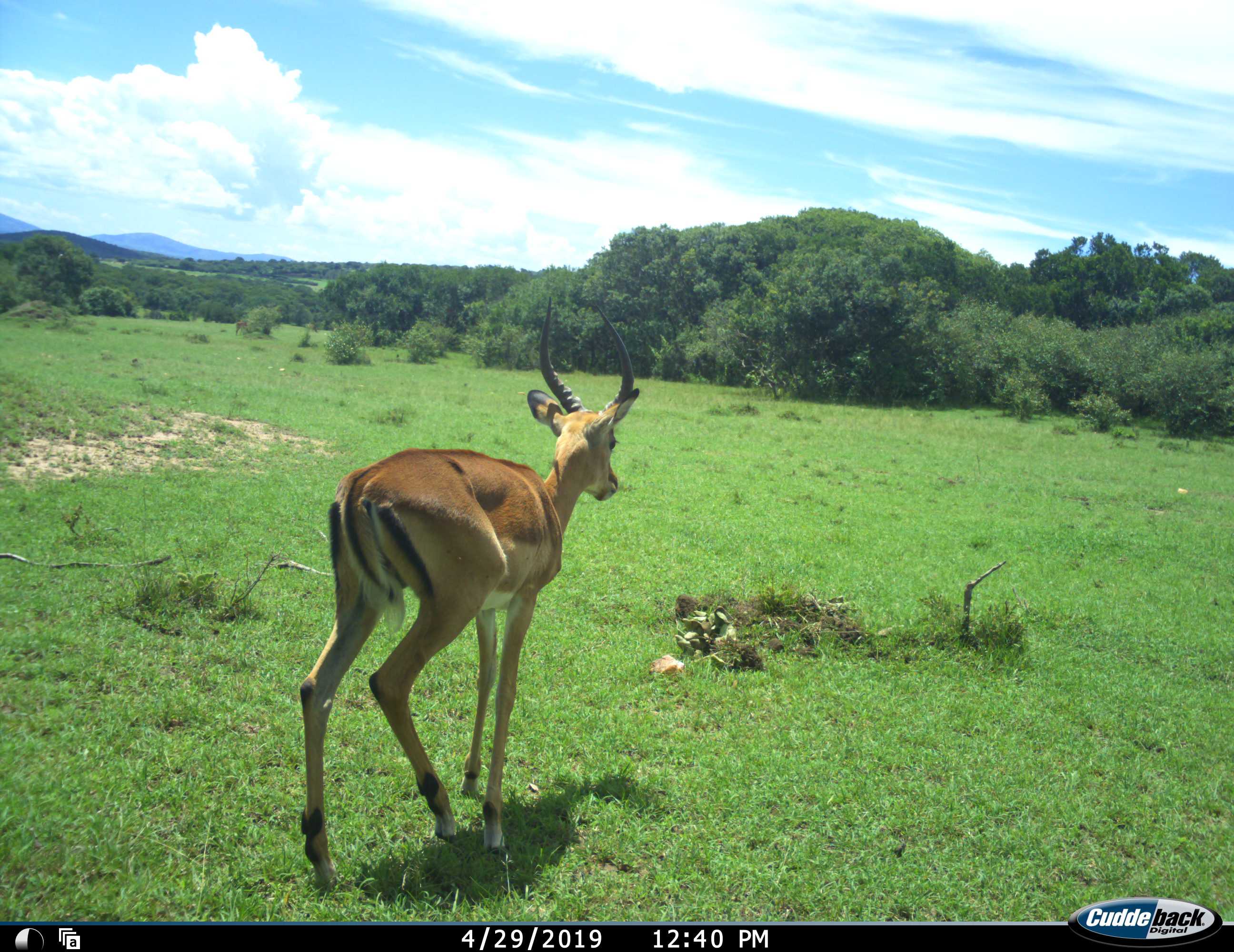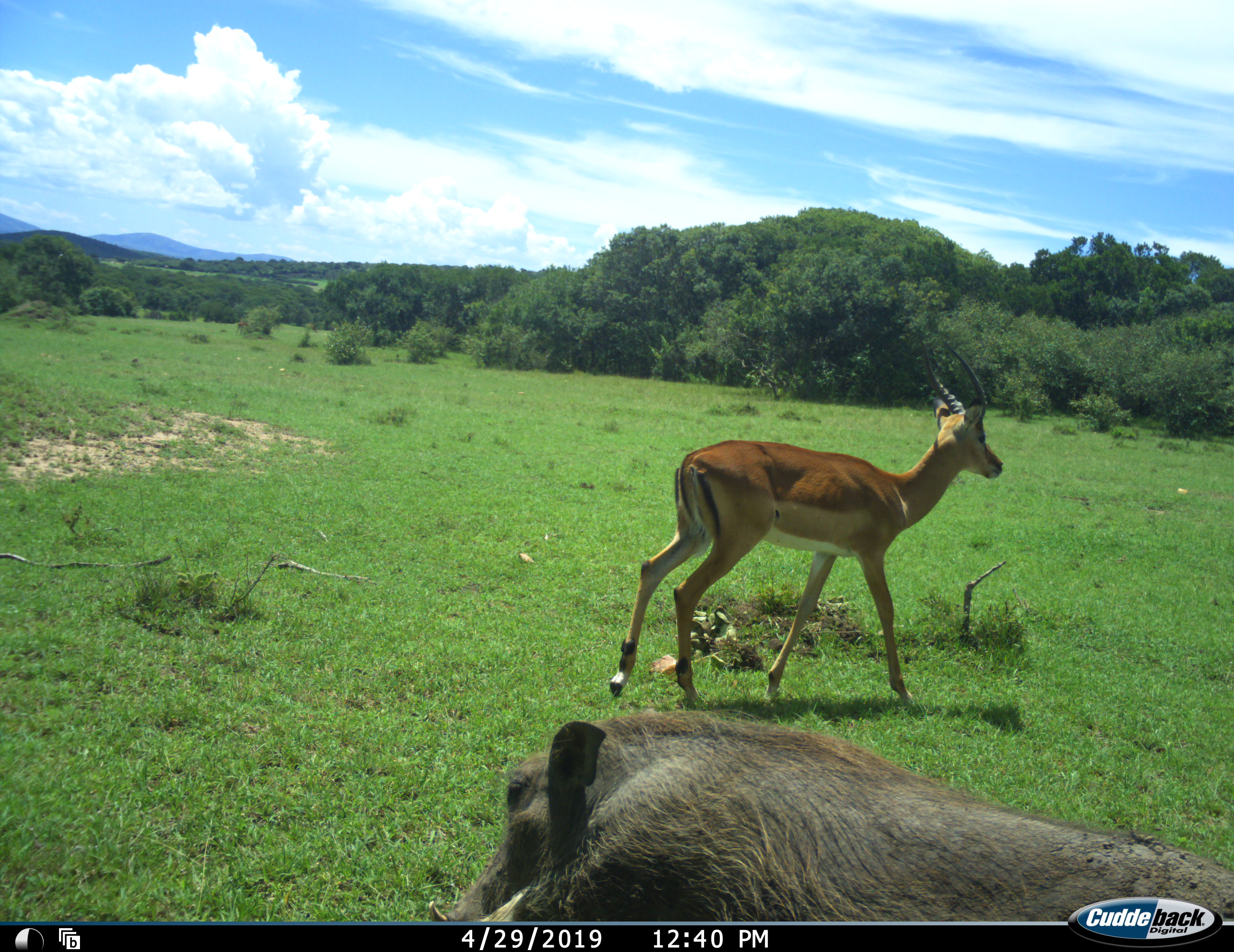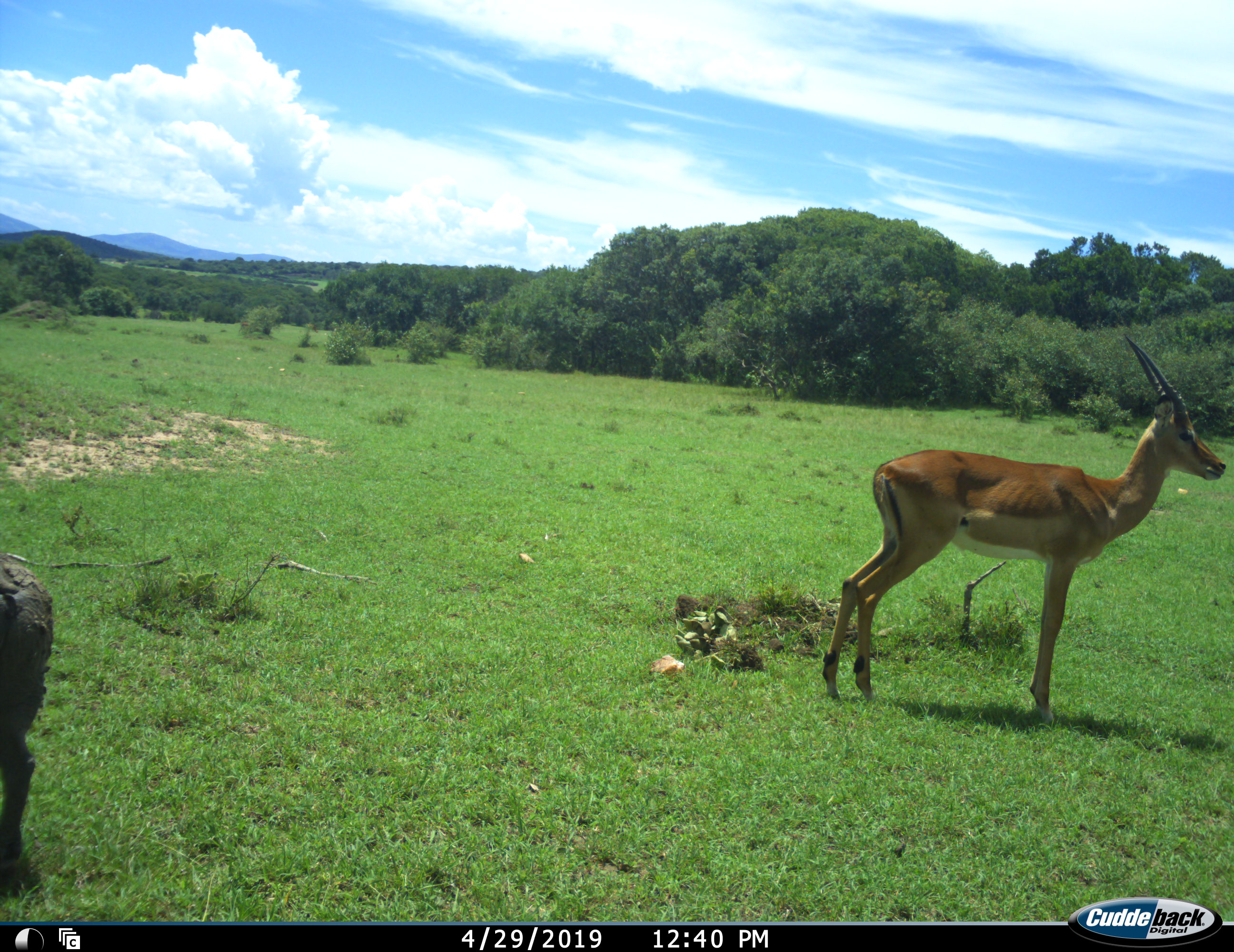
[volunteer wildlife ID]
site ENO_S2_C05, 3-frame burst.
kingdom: Animalia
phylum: Chordata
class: Mammalia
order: Artiodactyla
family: Bovidae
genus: Aepyceros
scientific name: Aepyceros melampus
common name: impala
Impala (Aepyceros melampus), count 1. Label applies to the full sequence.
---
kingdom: Animalia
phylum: Chordata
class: Mammalia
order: Artiodactyla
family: Suidae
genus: Phacochoerus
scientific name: Phacochoerus africanus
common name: warthog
Warthog (Phacochoerus africanus), count 1. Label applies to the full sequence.